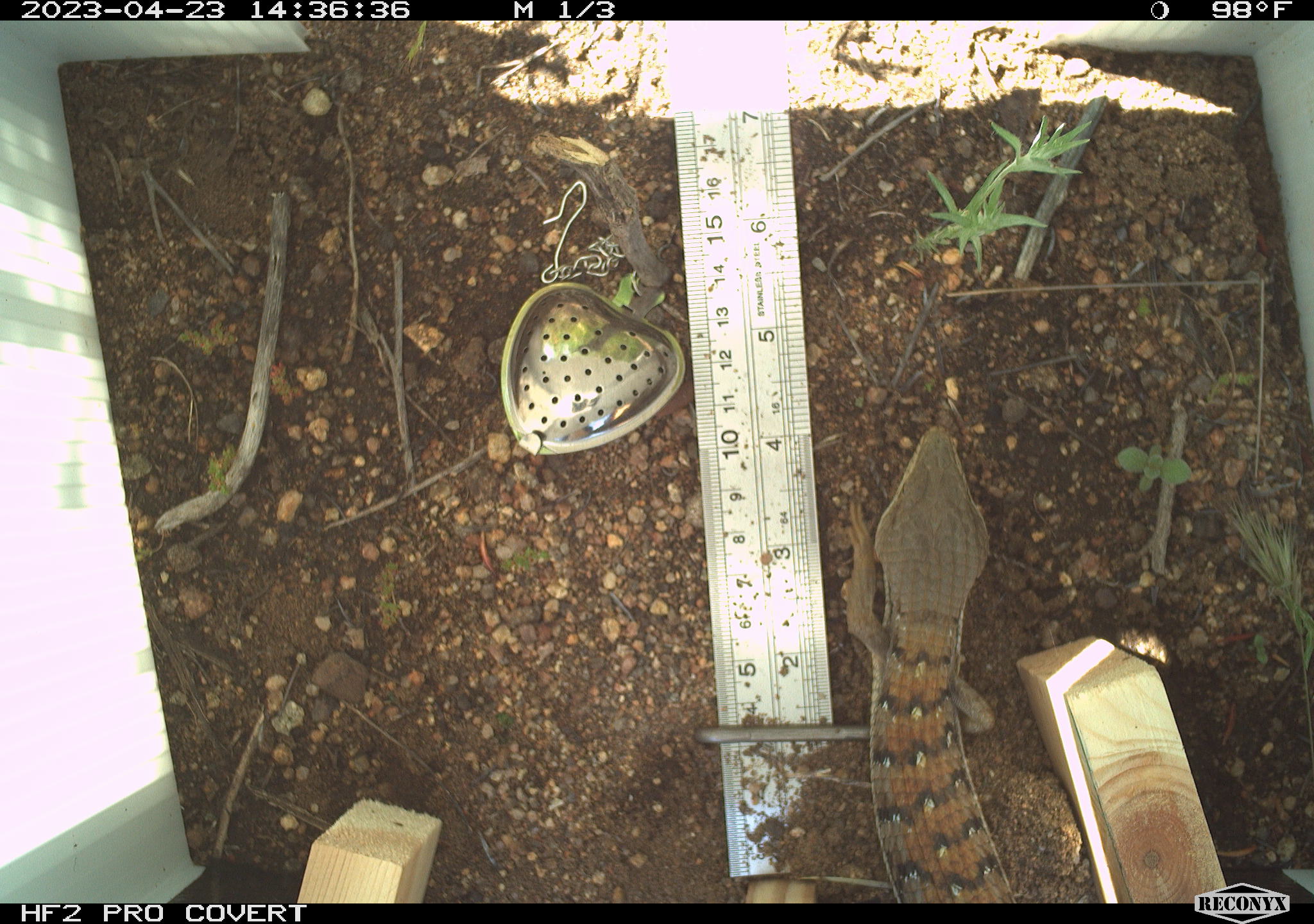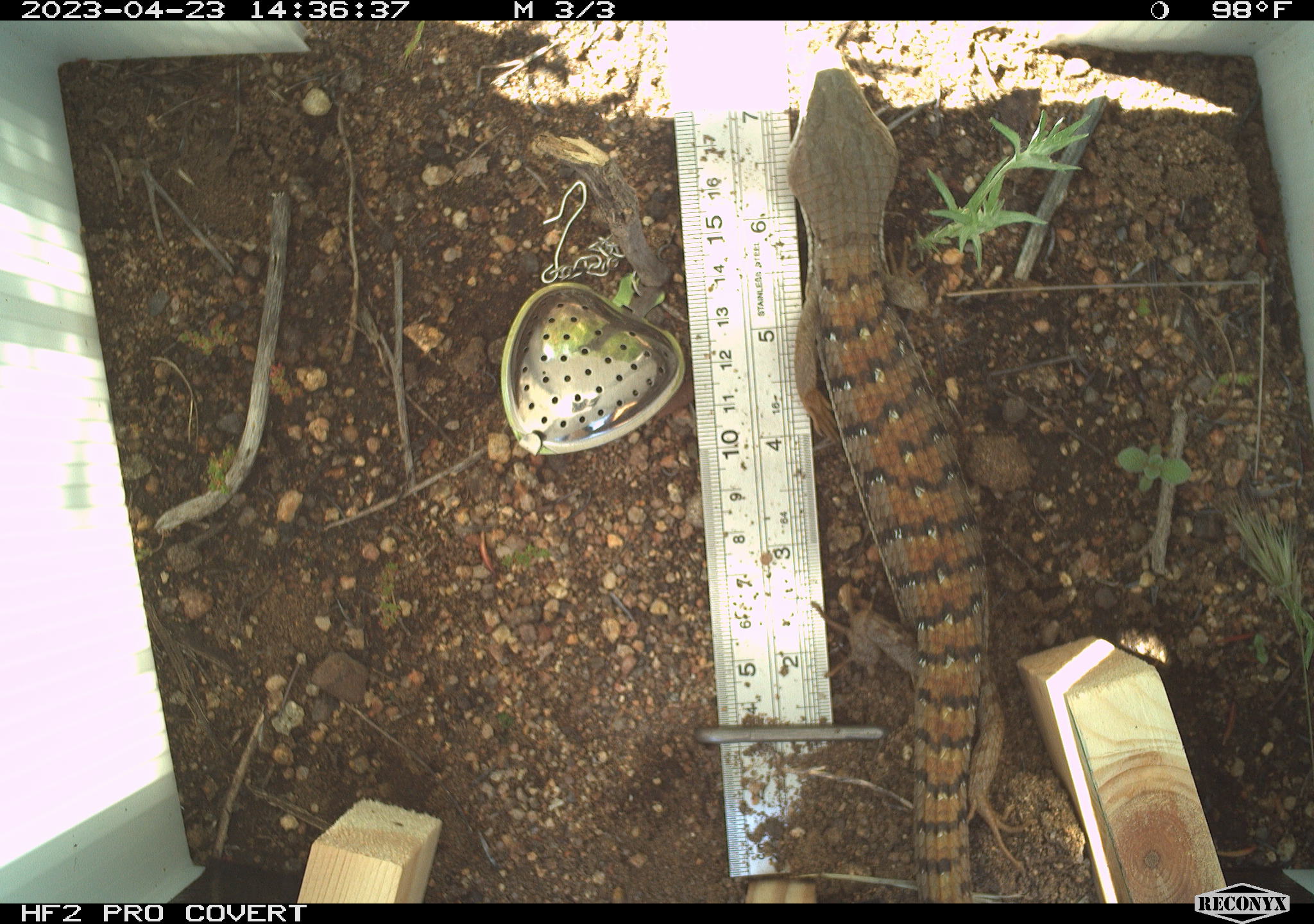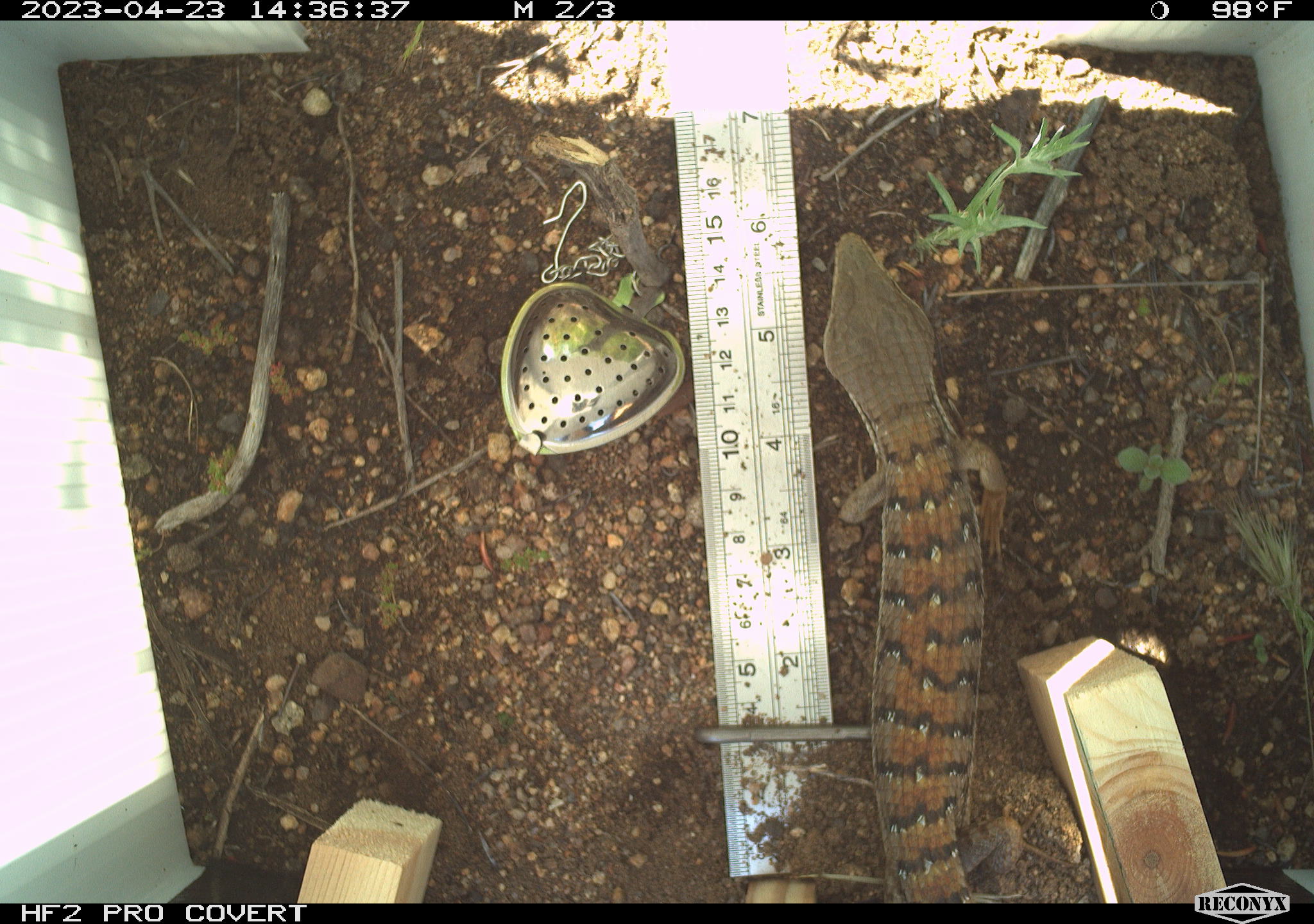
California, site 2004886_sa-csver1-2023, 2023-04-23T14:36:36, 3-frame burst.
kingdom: Animalia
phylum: Chordata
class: Reptilia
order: Squamata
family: Anguidae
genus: Elgaria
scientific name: Elgaria multicarinata webbii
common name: san diego alligator lizard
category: woodland alligator lizard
Woodland alligator lizard (san diego alligator lizard) (Elgaria multicarinata webbii).